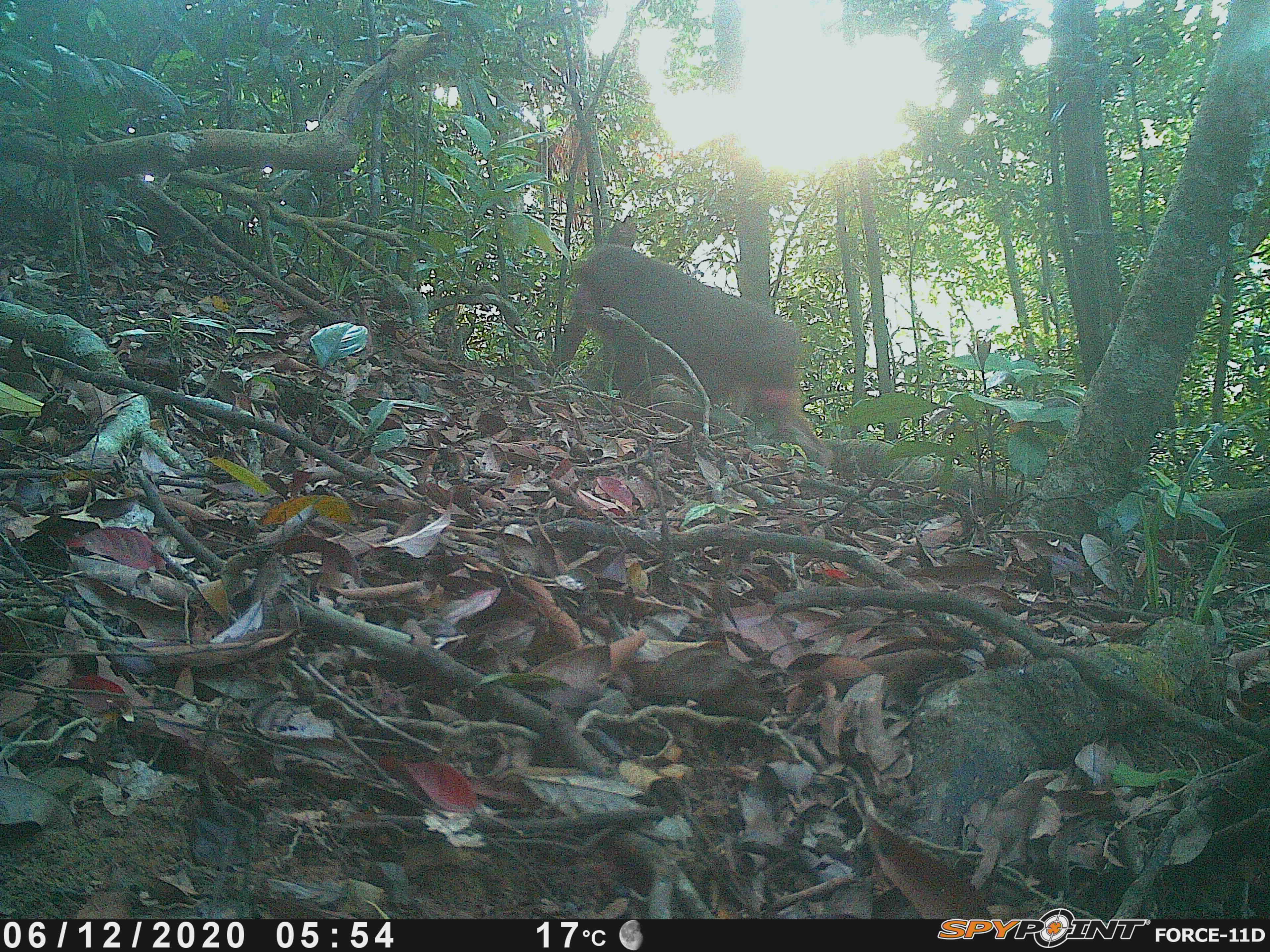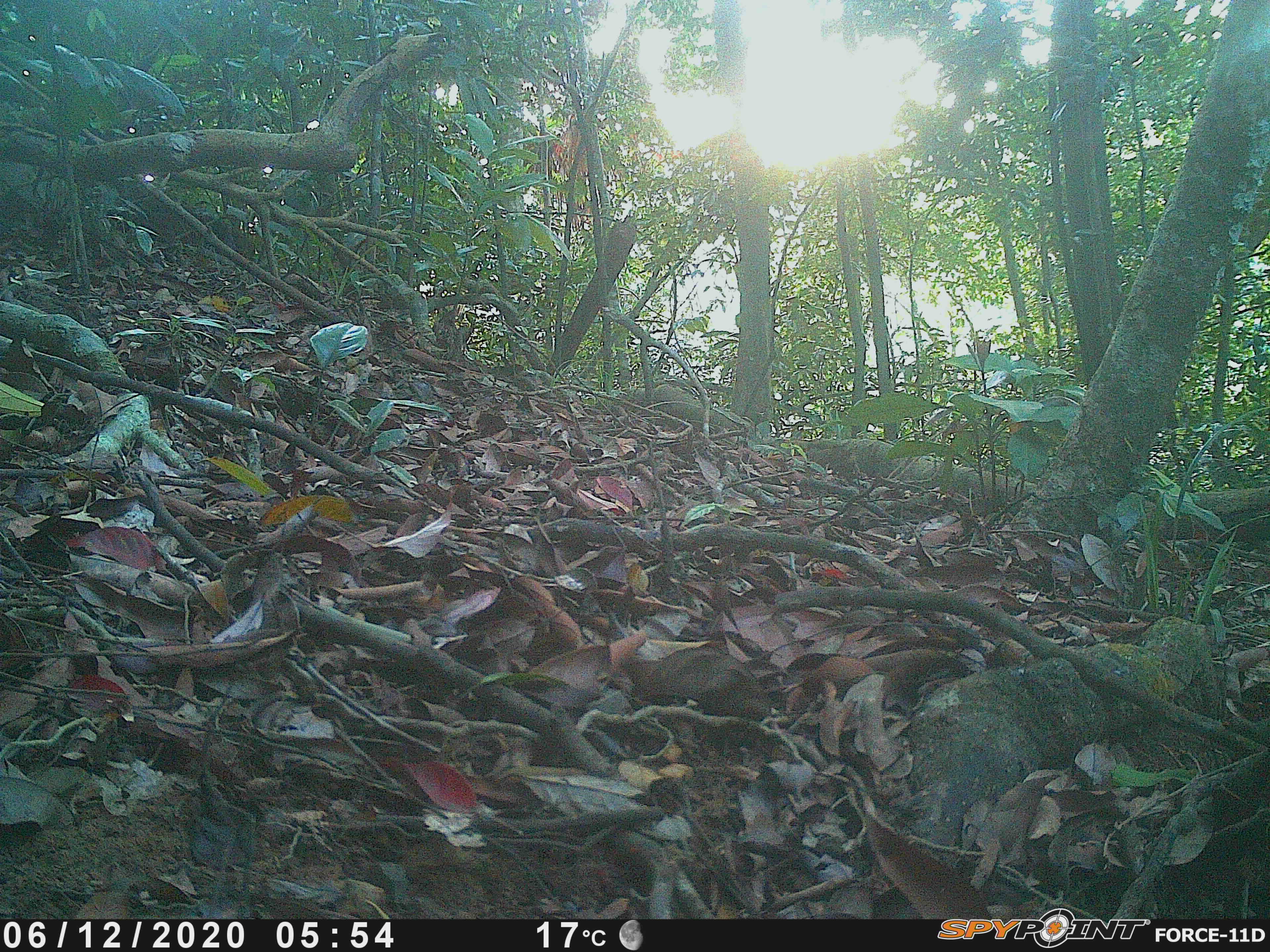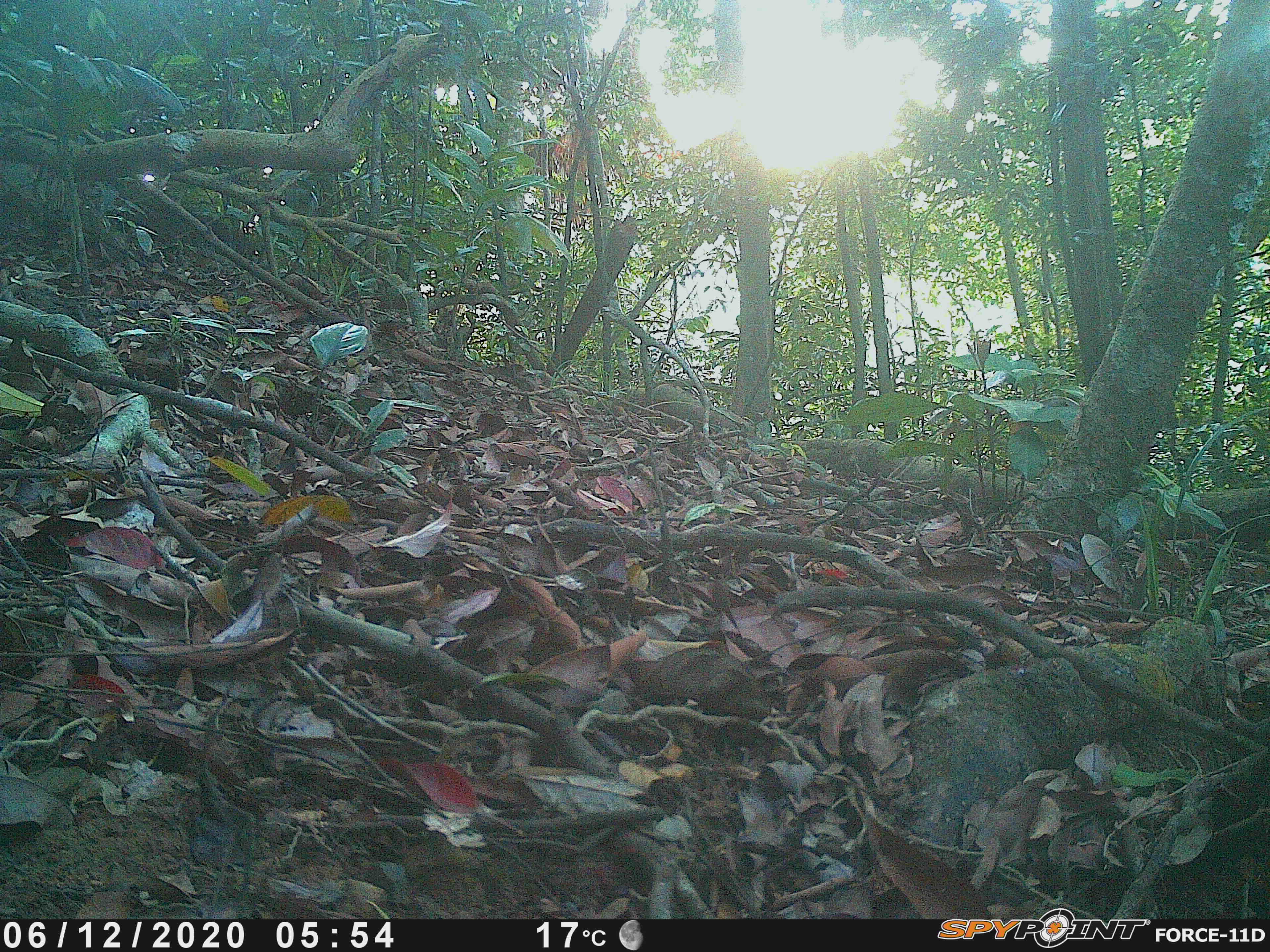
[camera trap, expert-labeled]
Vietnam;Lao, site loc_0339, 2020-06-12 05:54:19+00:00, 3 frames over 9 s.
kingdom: Animalia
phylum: Chordata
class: Mammalia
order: Primates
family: Cercopithecidae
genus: Macaca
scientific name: Macaca arctoides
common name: stump-tailed macaque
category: stump tailed macaque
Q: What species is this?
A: Stump tailed macaque (stump-tailed macaque) (Macaca arctoides).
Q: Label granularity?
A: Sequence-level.